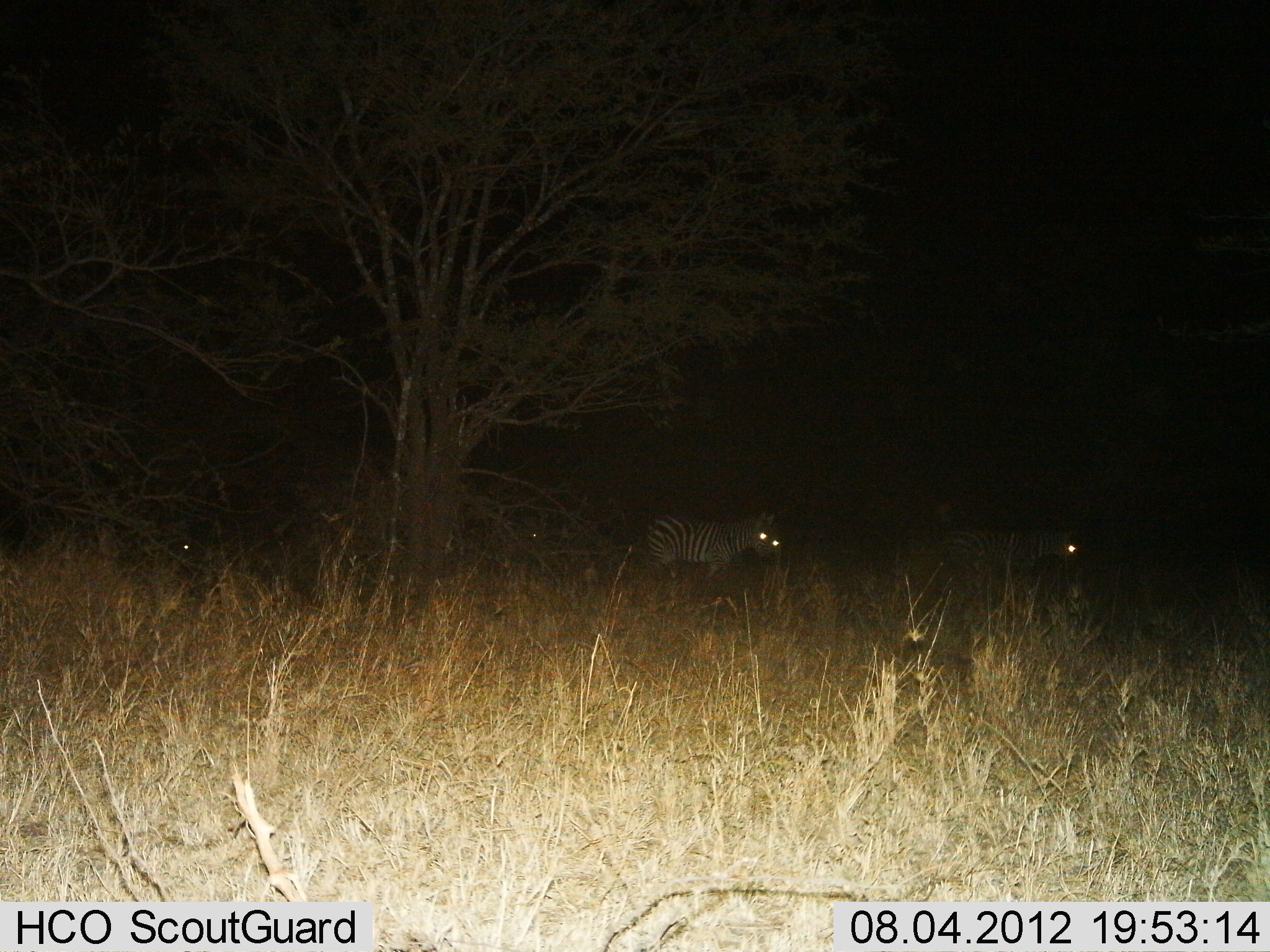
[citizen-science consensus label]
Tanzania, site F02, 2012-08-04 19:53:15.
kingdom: Animalia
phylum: Chordata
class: Mammalia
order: Perissodactyla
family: Equidae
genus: Equus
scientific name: Equus quagga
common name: plains zebra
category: zebra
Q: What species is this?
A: Zebra (plains zebra) (Equus quagga).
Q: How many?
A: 4.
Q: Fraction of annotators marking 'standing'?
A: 50%.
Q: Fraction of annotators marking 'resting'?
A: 0%.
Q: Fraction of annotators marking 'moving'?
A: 50%.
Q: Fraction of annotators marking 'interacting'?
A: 0%.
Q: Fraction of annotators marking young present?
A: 0%.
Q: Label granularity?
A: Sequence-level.